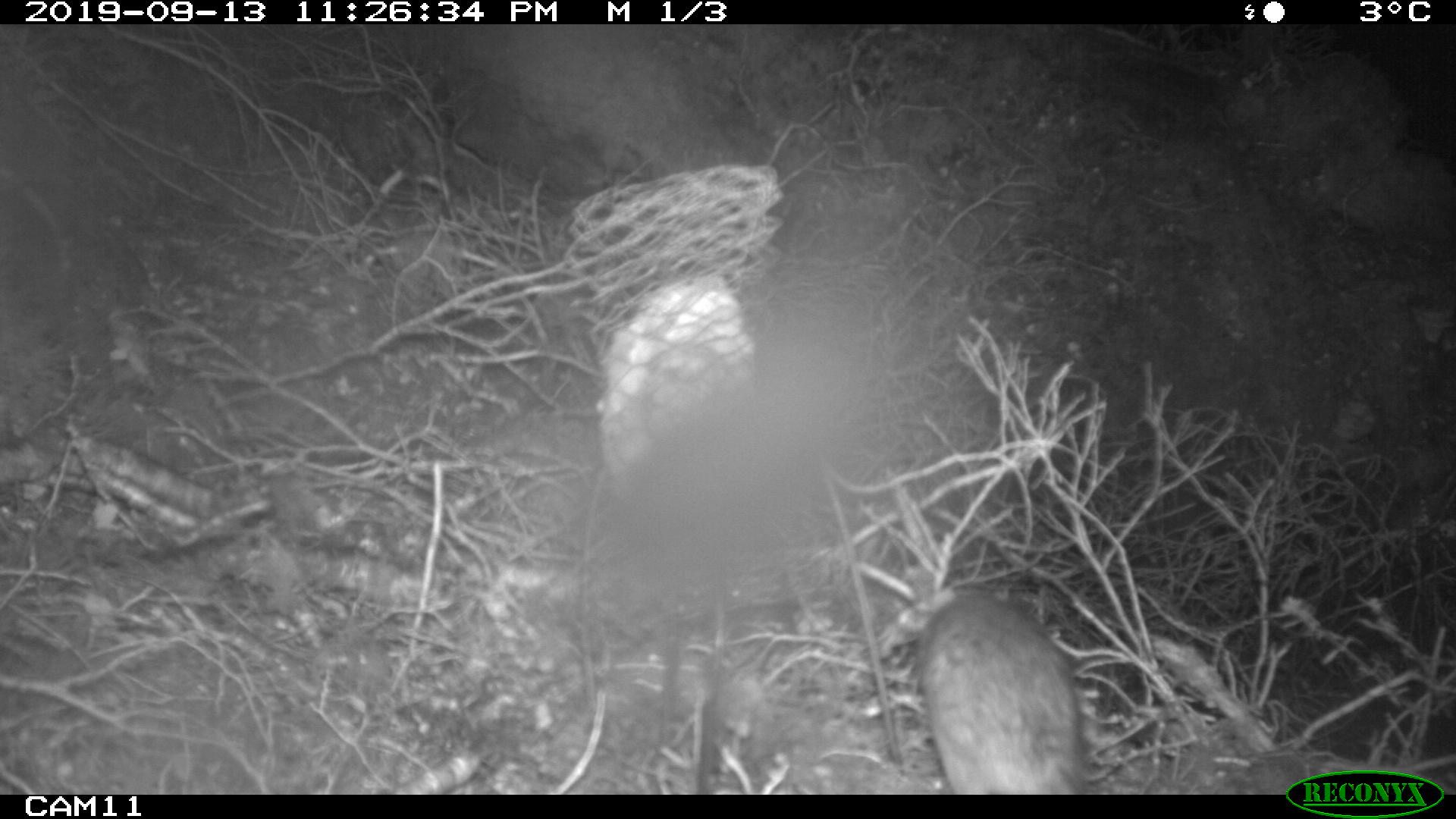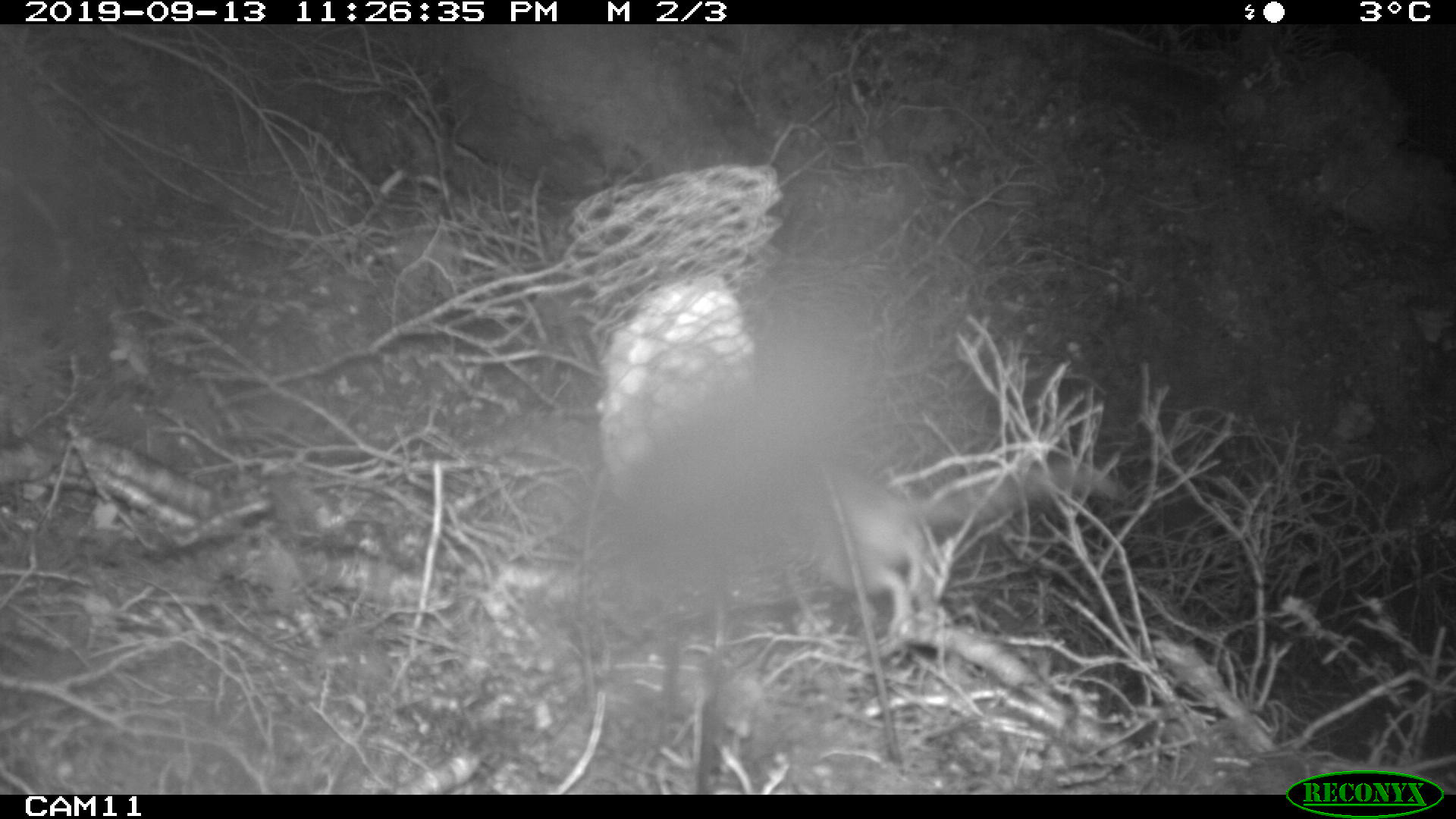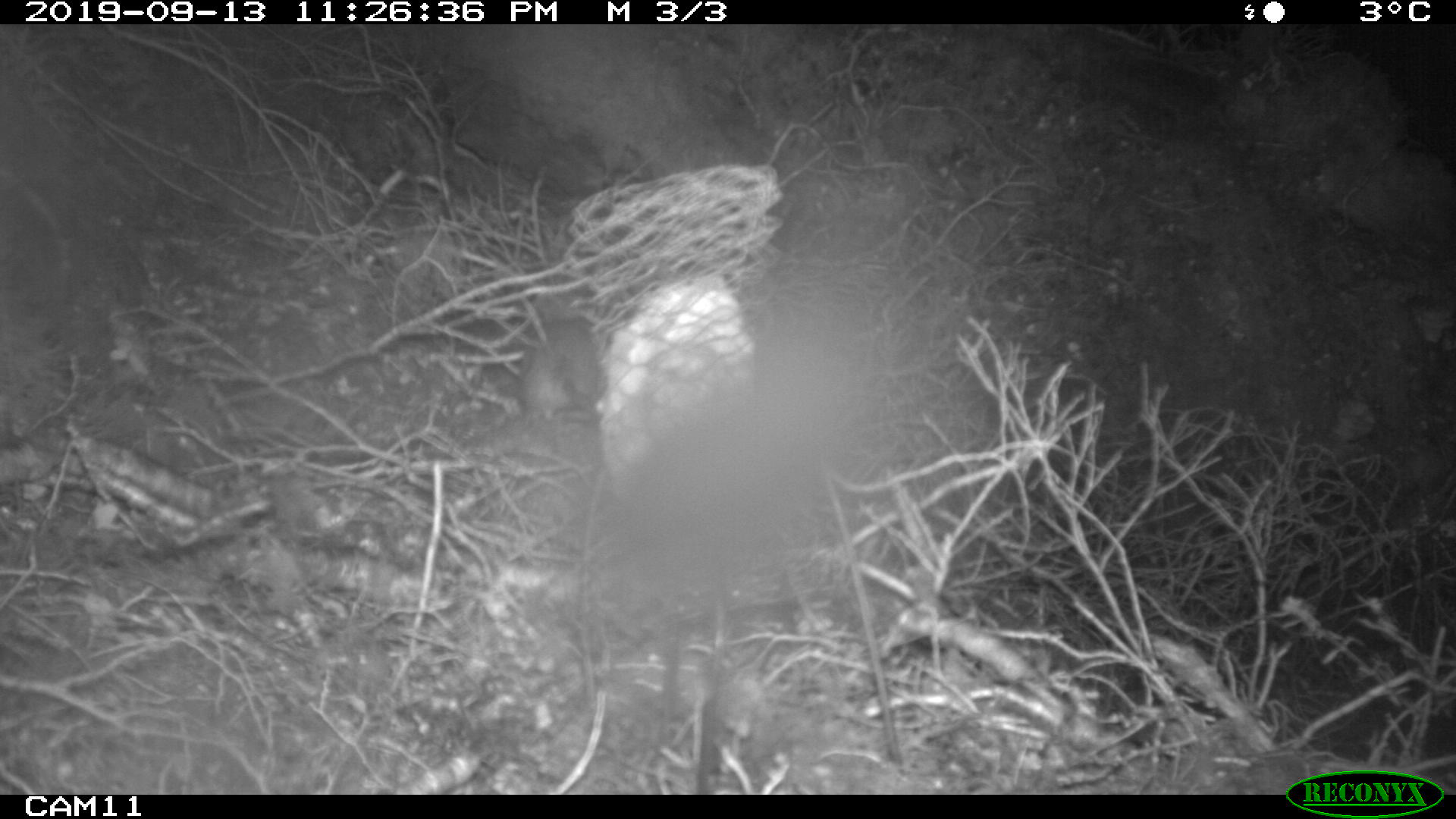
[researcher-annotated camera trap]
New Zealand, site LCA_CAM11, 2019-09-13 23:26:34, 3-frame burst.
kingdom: Animalia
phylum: Chordata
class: Mammalia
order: Rodentia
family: Muridae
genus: Rattus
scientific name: Rattus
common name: rat